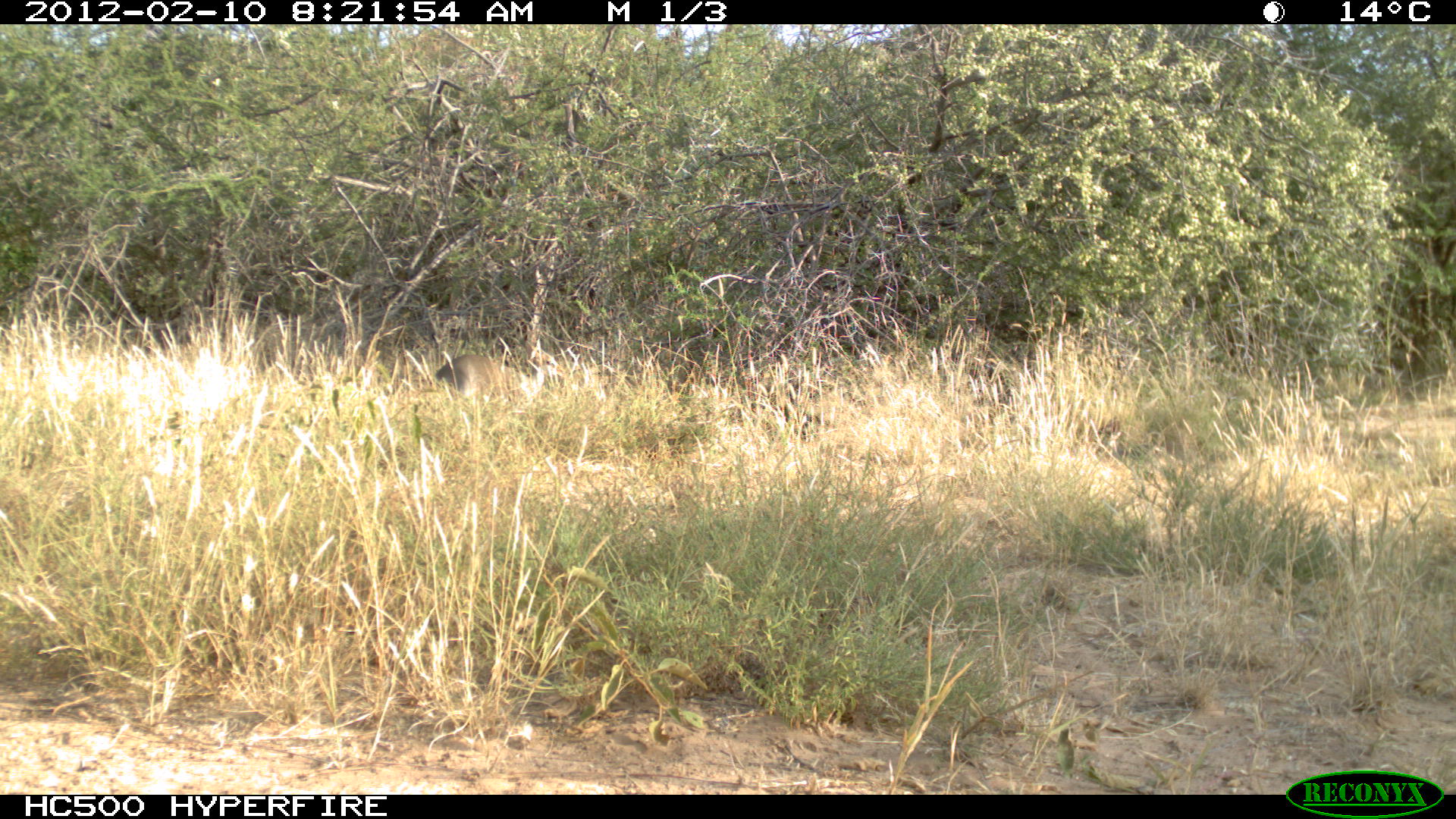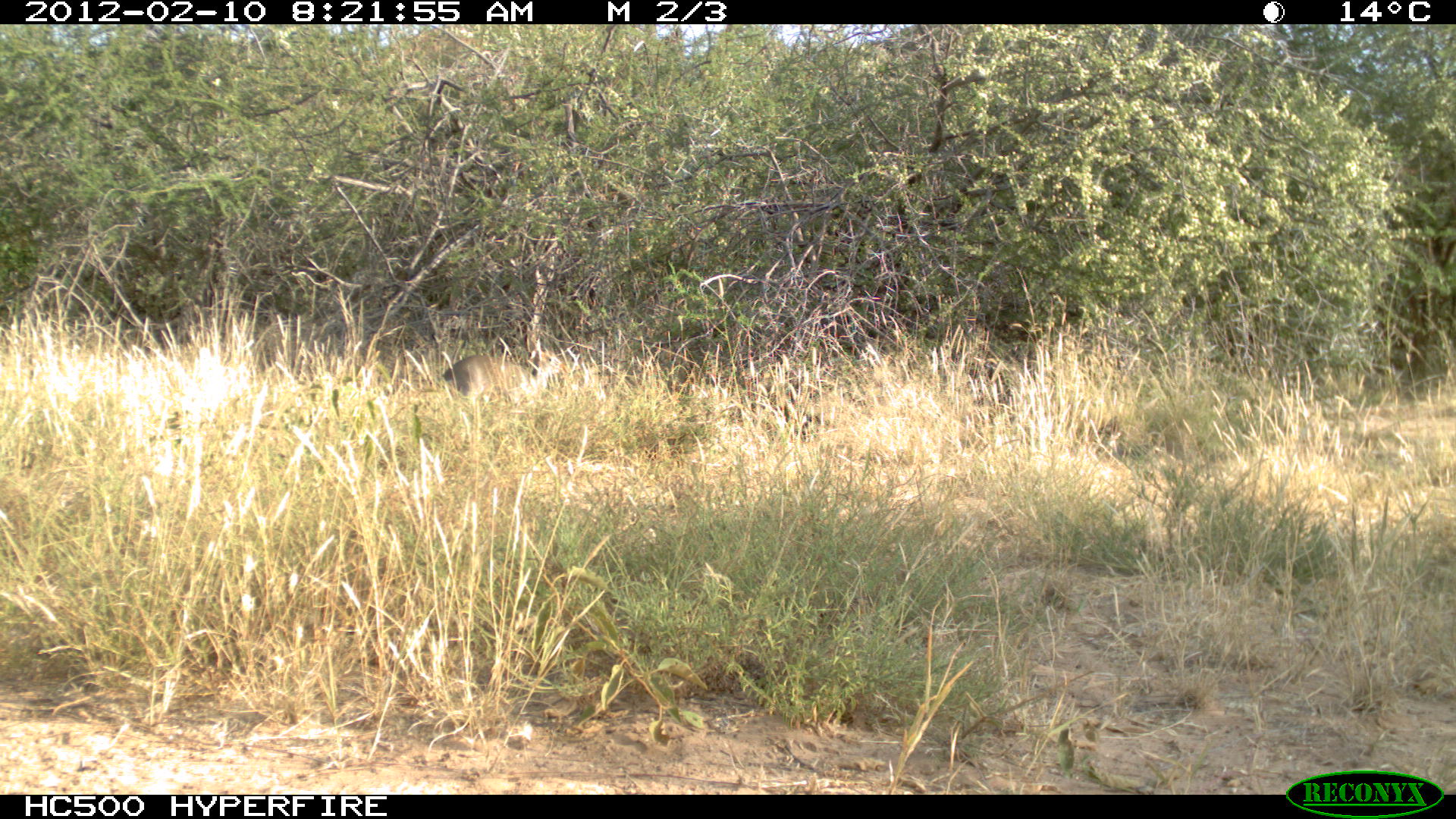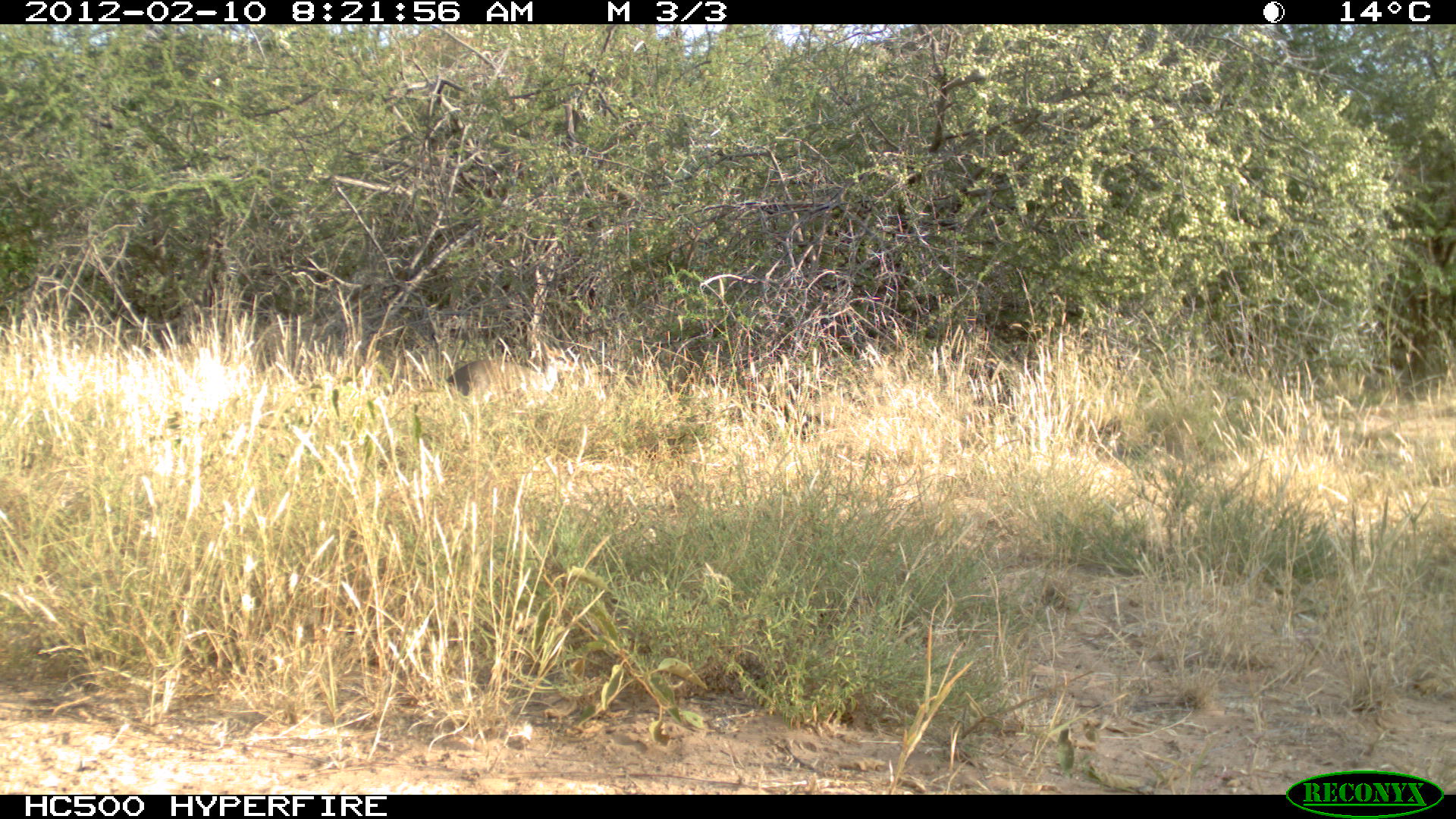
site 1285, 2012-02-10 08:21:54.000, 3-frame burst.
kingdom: Animalia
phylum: Chordata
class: Mammalia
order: Artiodactyla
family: Bovidae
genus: Madoqua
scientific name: Madoqua guentheri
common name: günther's dik-dik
Madoqua guentheri (günther's dik-dik), count 2.